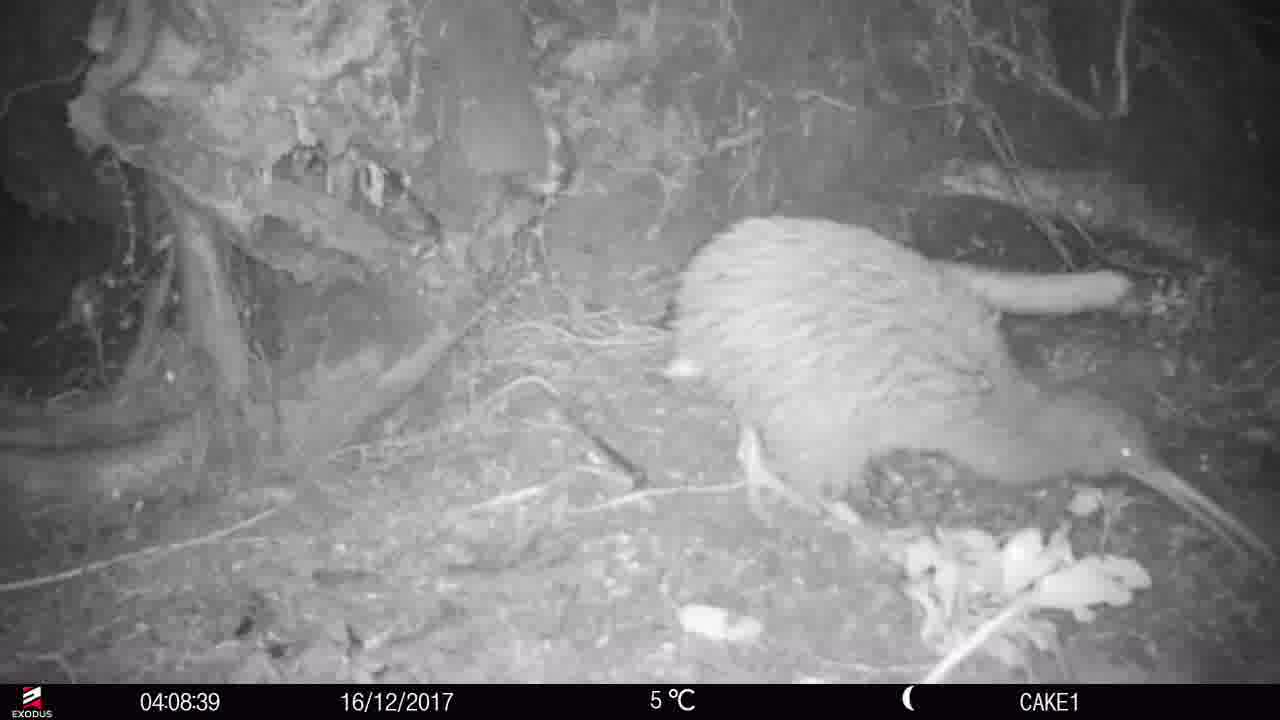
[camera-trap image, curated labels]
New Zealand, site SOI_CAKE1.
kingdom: Animalia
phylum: Chordata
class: Aves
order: Apterygiformes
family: Apterygidae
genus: Apteryx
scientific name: Apteryx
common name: kiwi